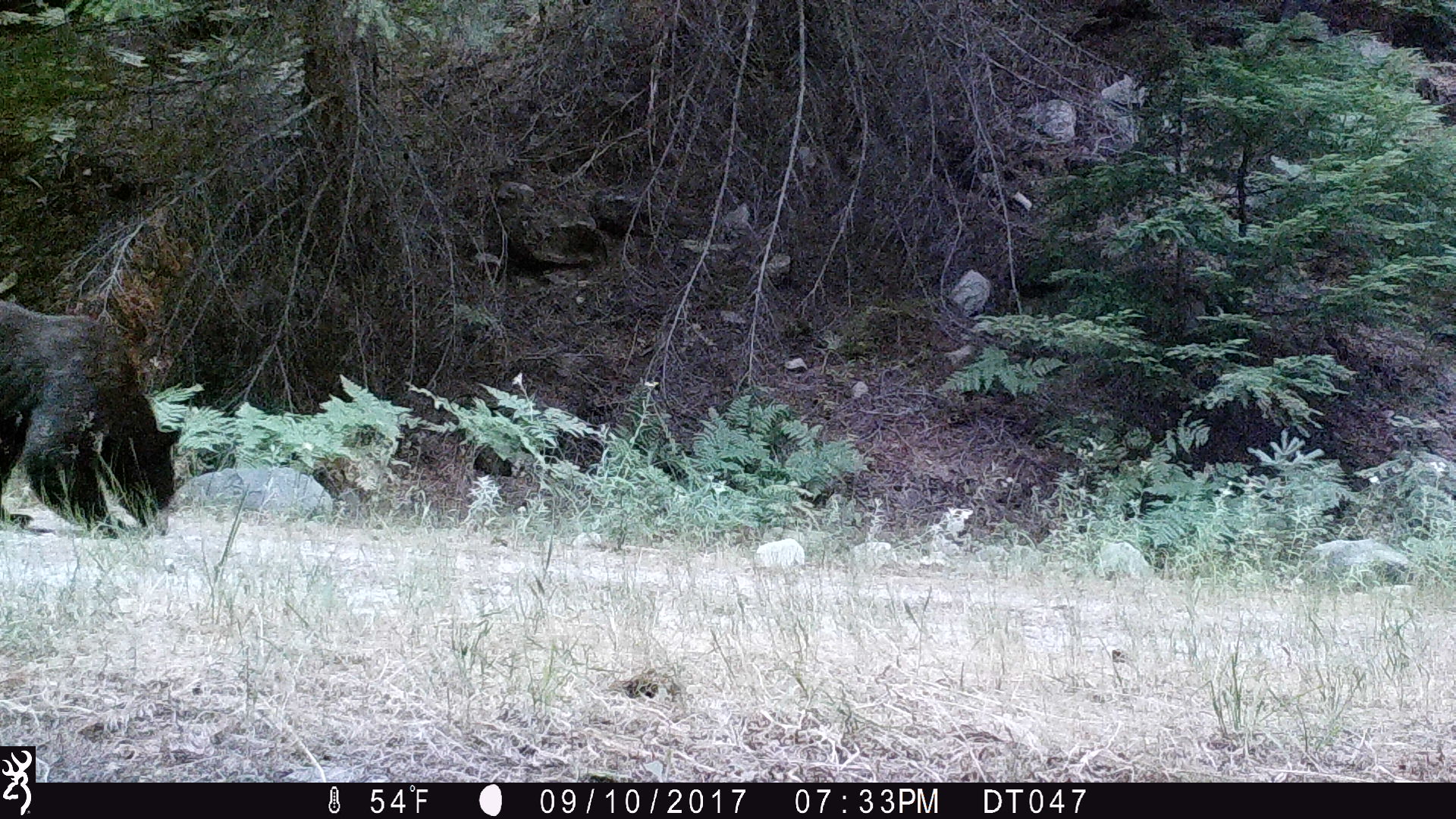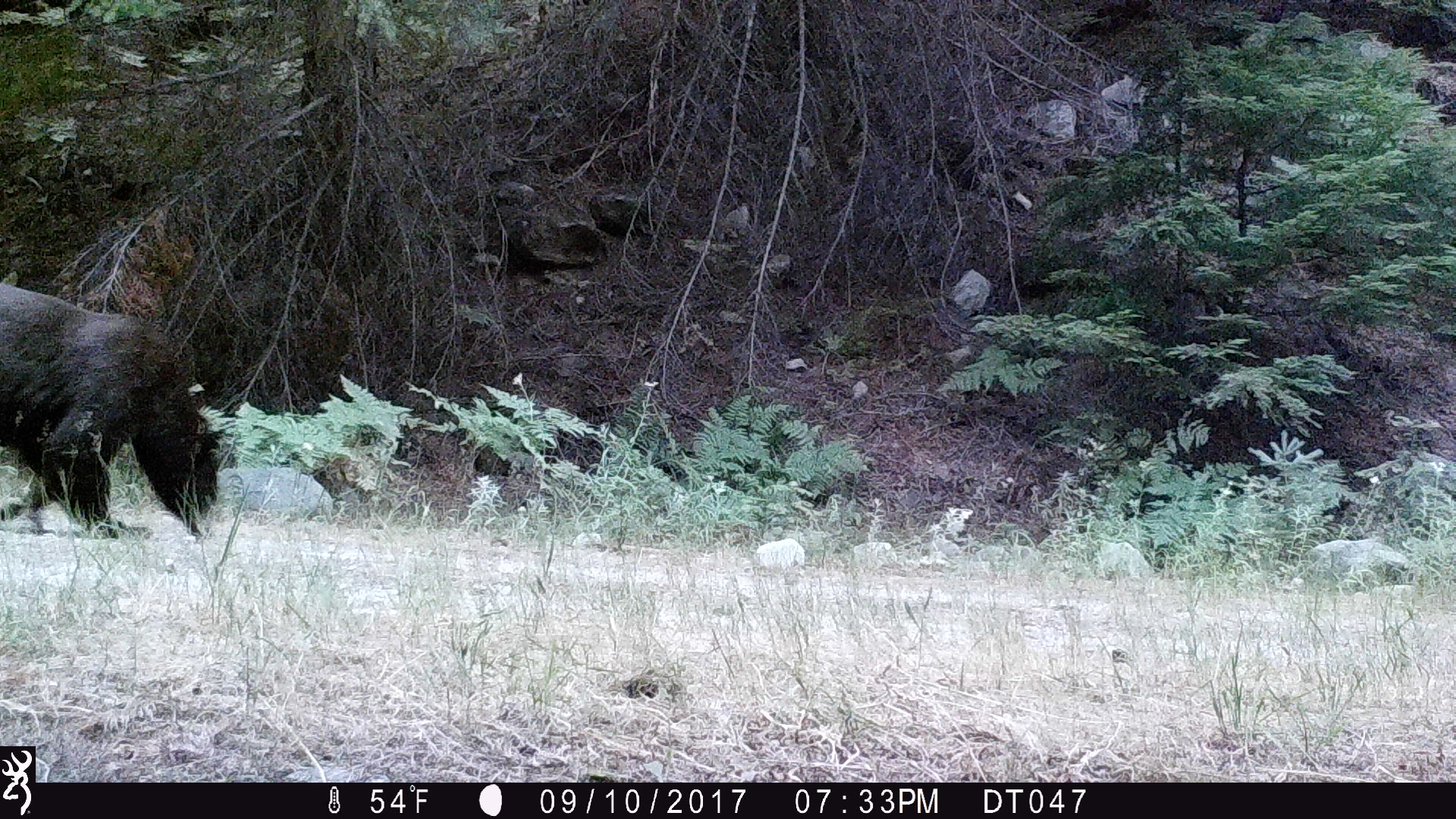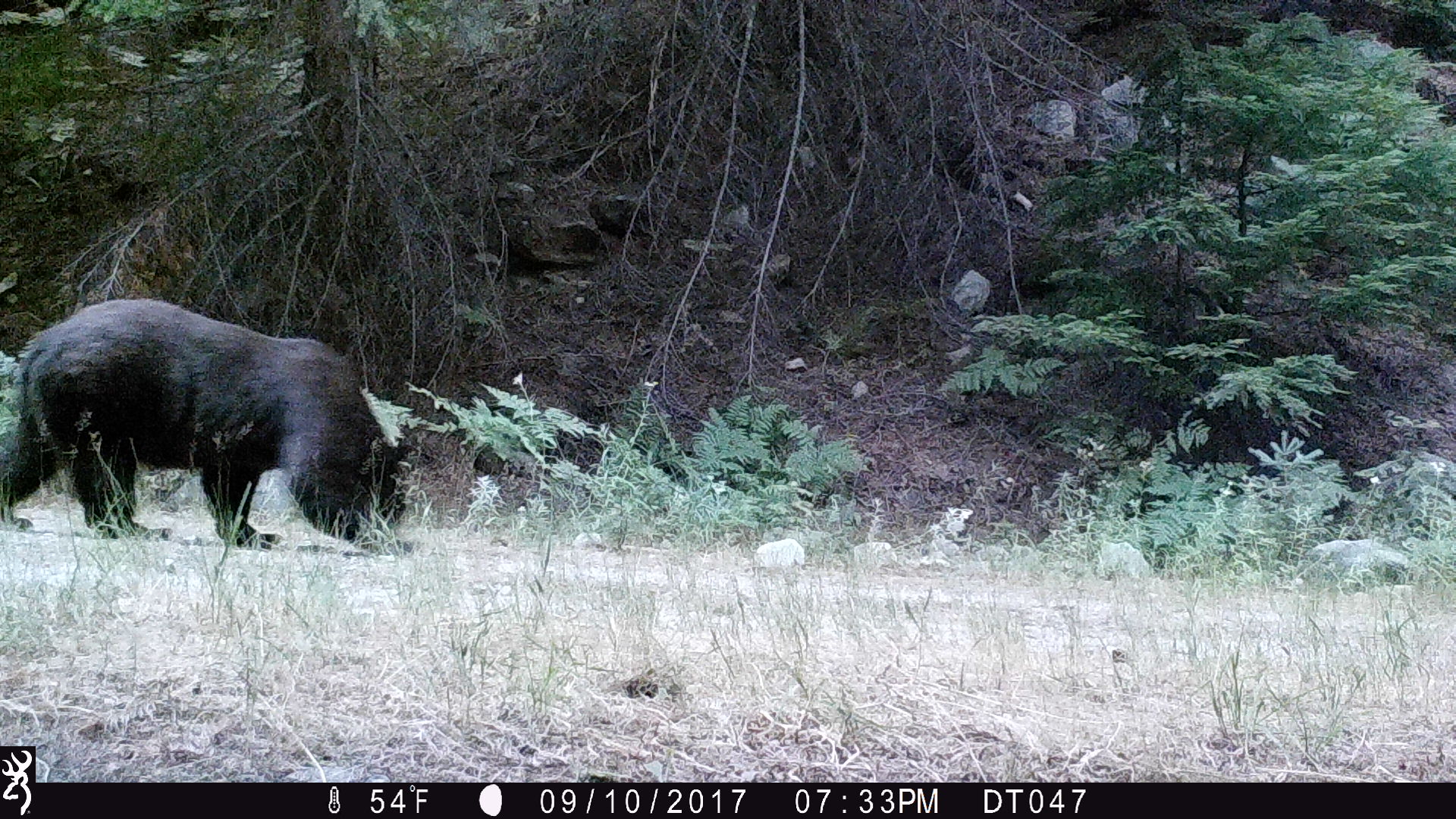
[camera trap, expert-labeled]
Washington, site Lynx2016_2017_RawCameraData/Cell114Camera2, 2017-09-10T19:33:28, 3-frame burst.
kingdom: Animalia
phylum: Chordata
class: Mammalia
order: Carnivora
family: Ursidae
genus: Ursus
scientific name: Ursus americanus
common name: american black bear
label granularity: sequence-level